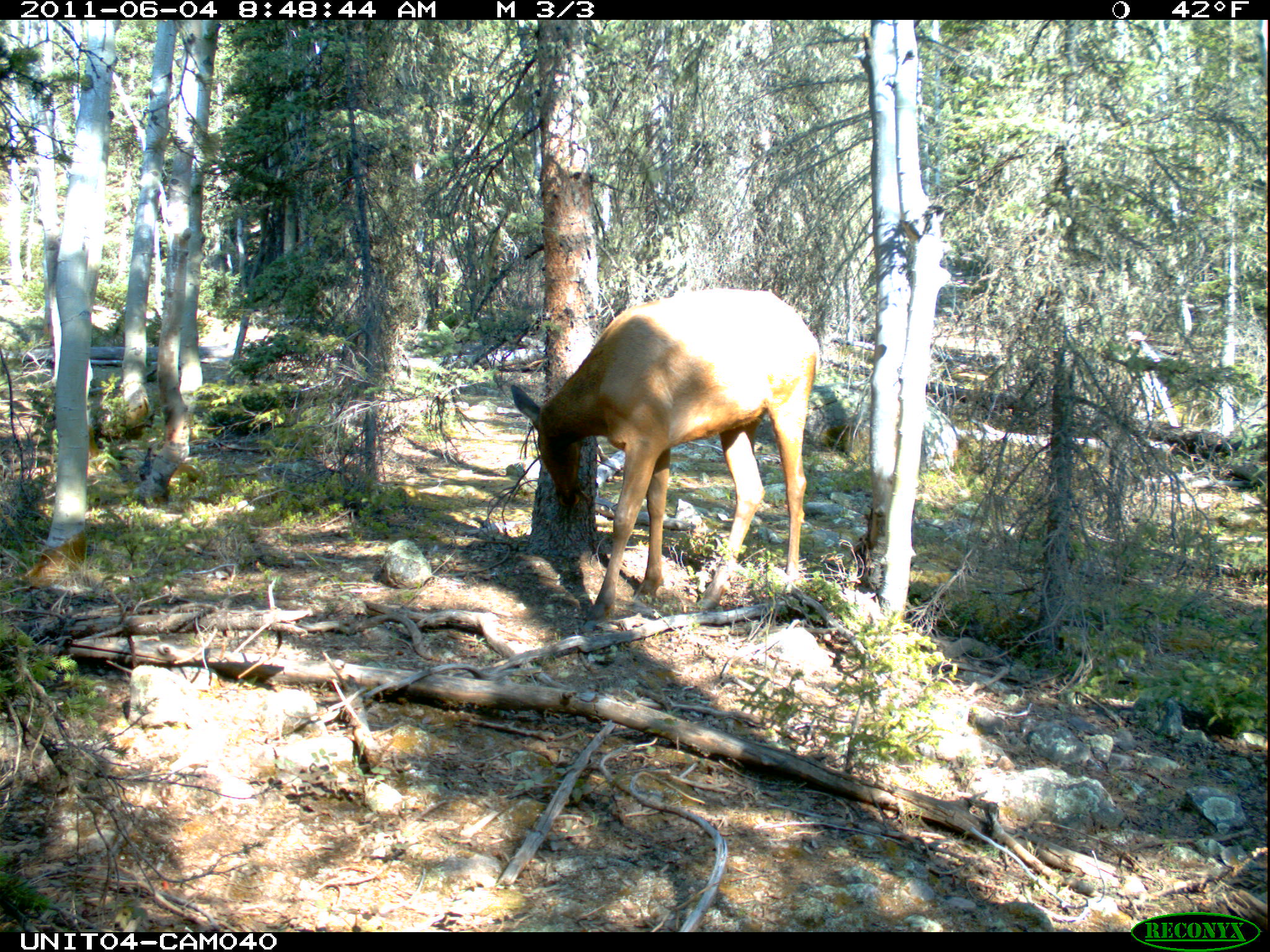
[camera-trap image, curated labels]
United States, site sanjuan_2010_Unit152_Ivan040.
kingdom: Animalia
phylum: Chordata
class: Mammalia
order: Artiodactyla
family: Cervidae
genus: Cervus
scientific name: Cervus elaphus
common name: red deer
Cervus elaphus (red deer).